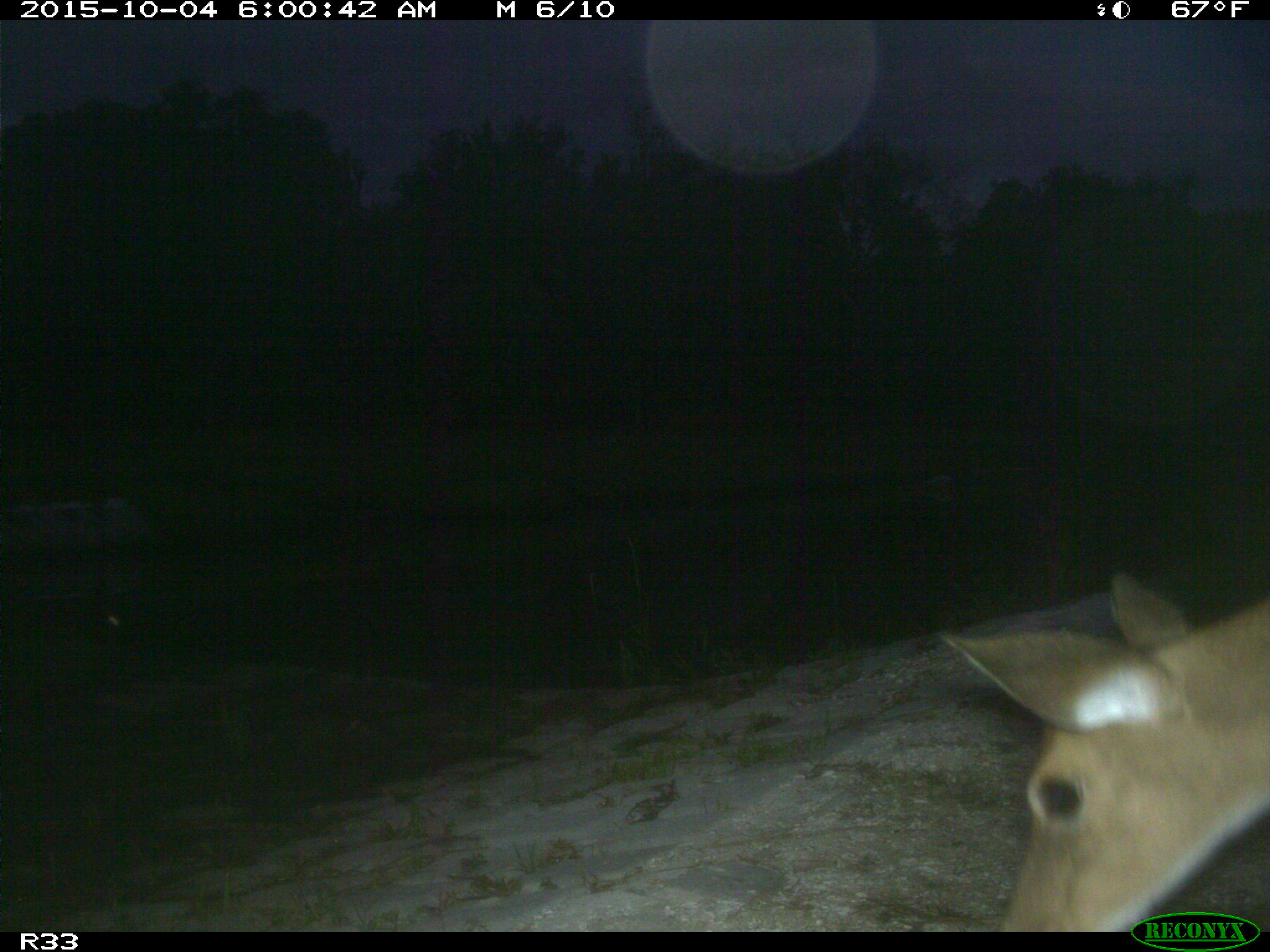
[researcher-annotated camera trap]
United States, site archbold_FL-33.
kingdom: Animalia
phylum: Chordata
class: Mammalia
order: Artiodactyla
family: Cervidae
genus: Odocoileus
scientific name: Odocoileus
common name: deer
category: unidentified deer